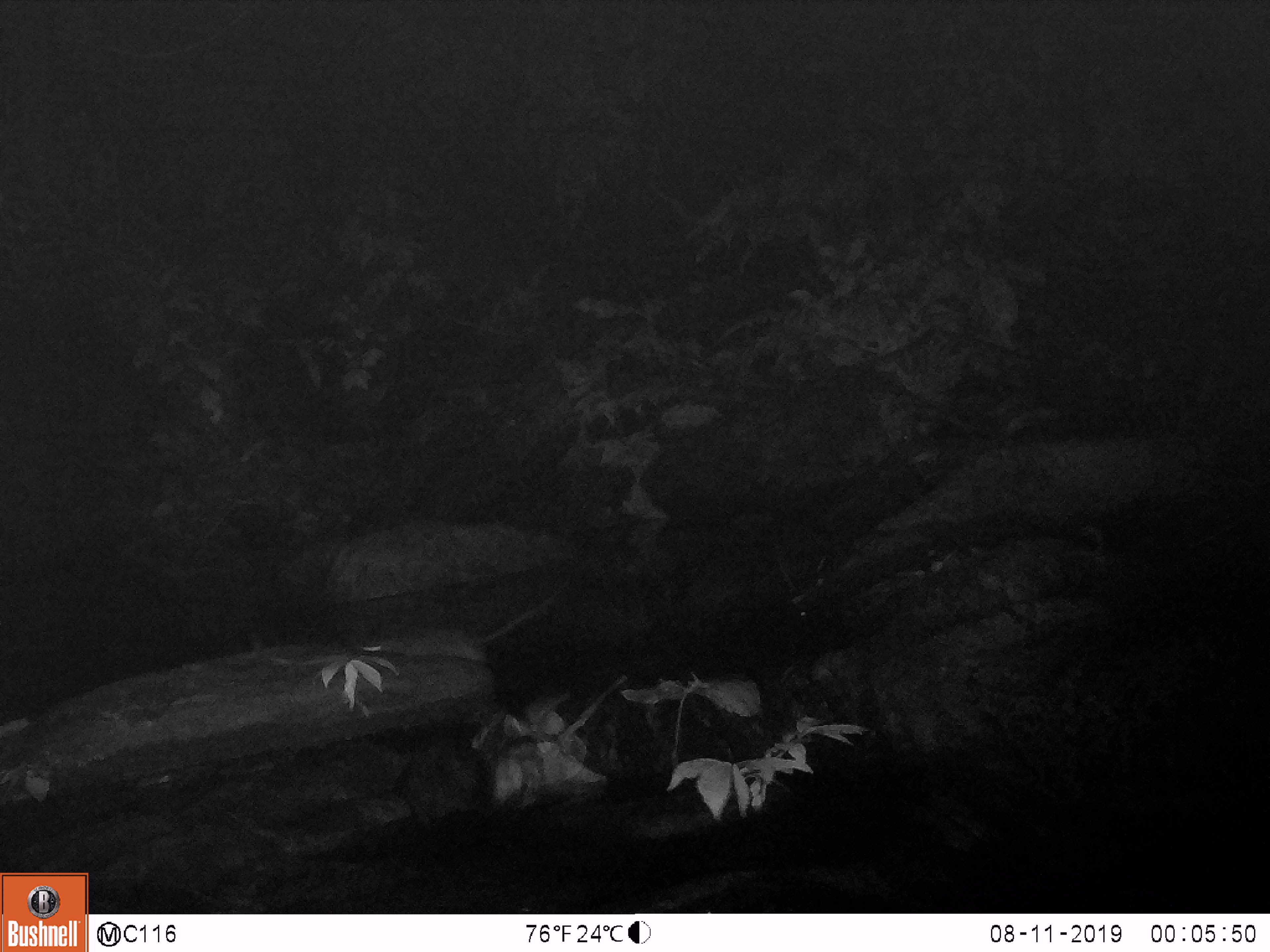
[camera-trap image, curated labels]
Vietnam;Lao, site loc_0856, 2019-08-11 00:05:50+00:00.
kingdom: Animalia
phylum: Chordata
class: Mammalia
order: Rodentia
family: Muridae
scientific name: Muridae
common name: old-world mice and rats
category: unidentified murid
Unidentified murid (old-world mice and rats) (Muridae). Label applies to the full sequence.